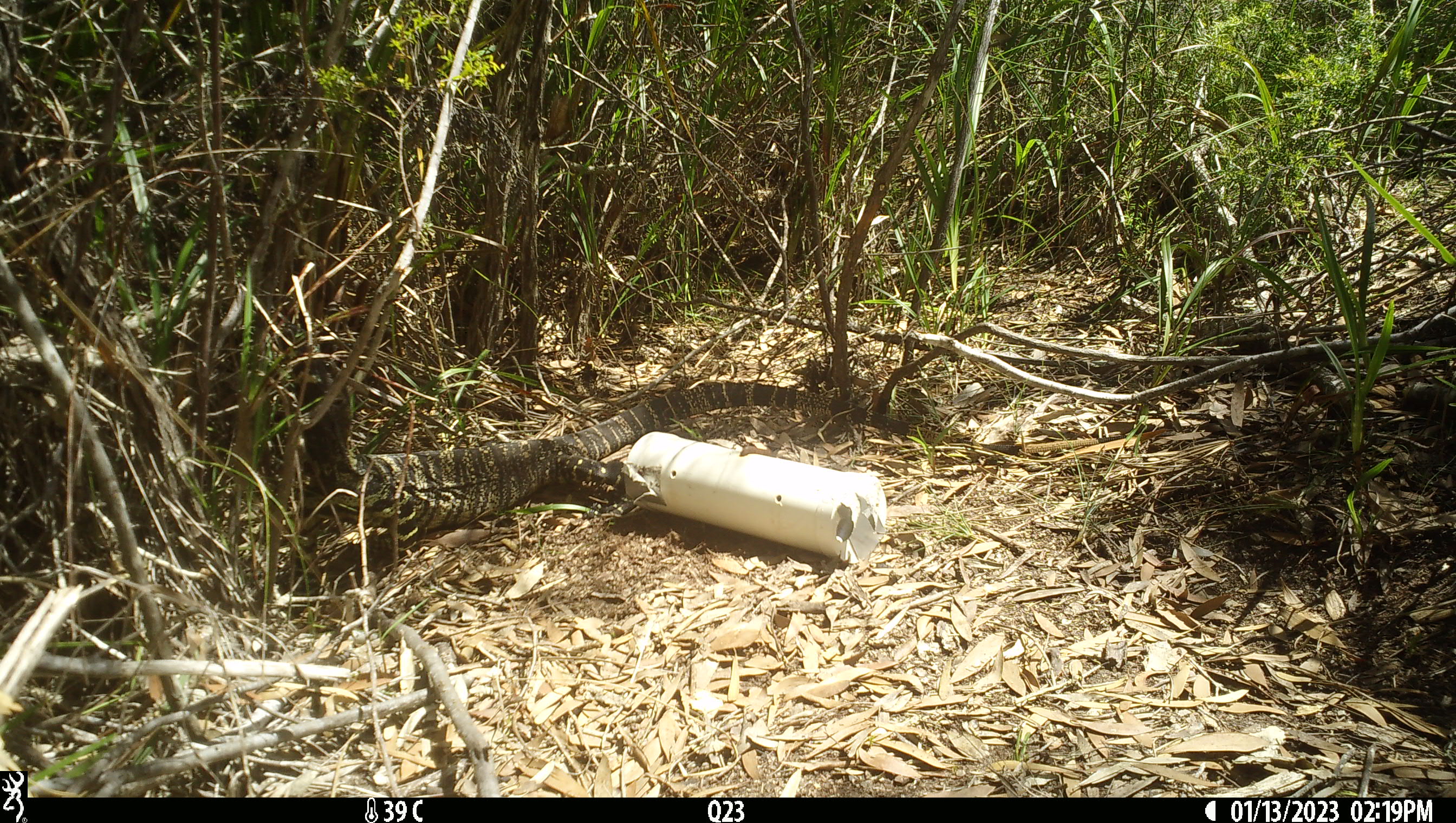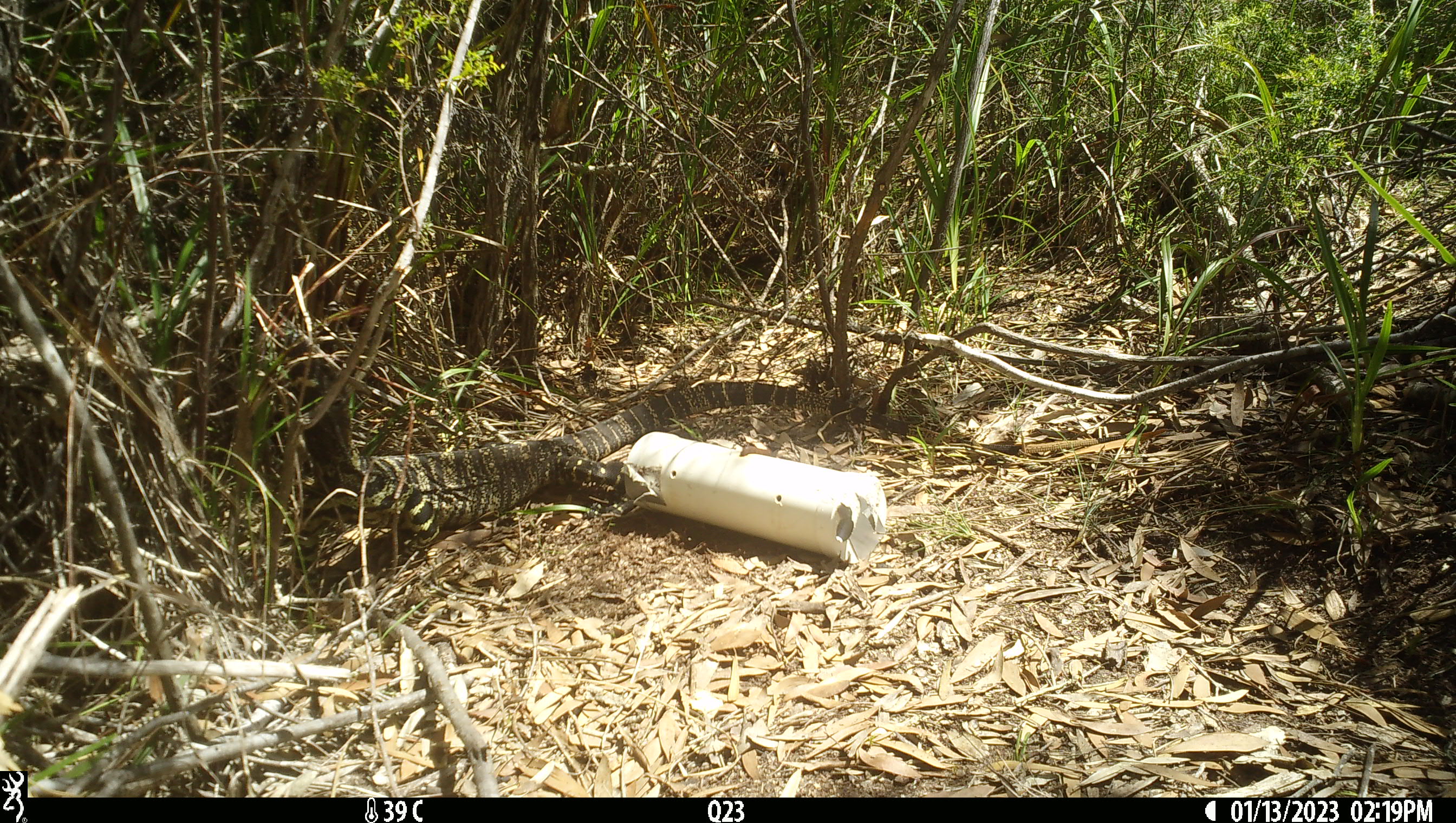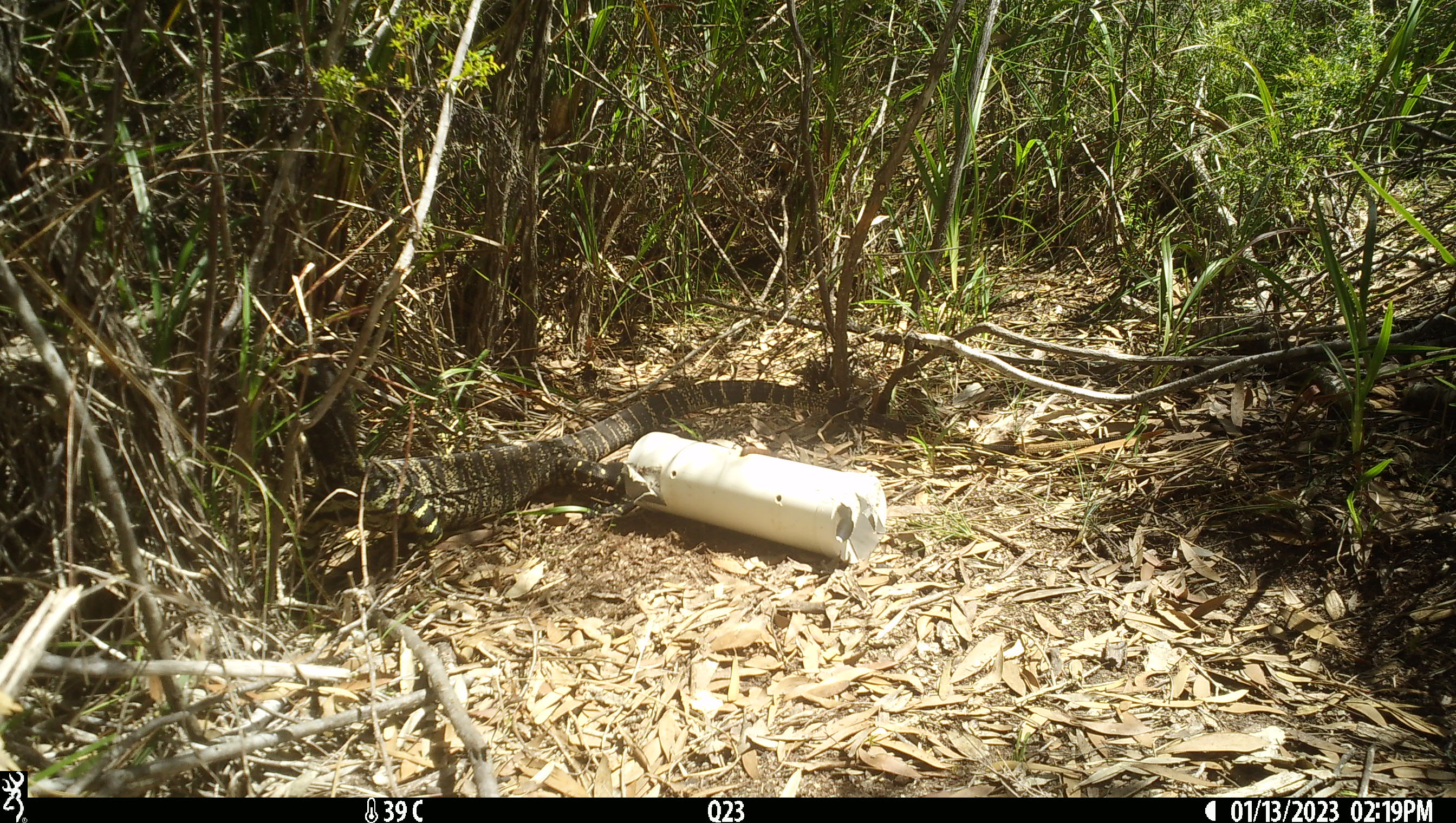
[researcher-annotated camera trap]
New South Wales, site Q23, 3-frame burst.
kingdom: Animalia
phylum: Chordata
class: Reptilia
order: Squamata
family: Varanidae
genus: Varanus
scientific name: Varanus varius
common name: lace monitor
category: goanna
Goanna (lace monitor) (Varanus varius).